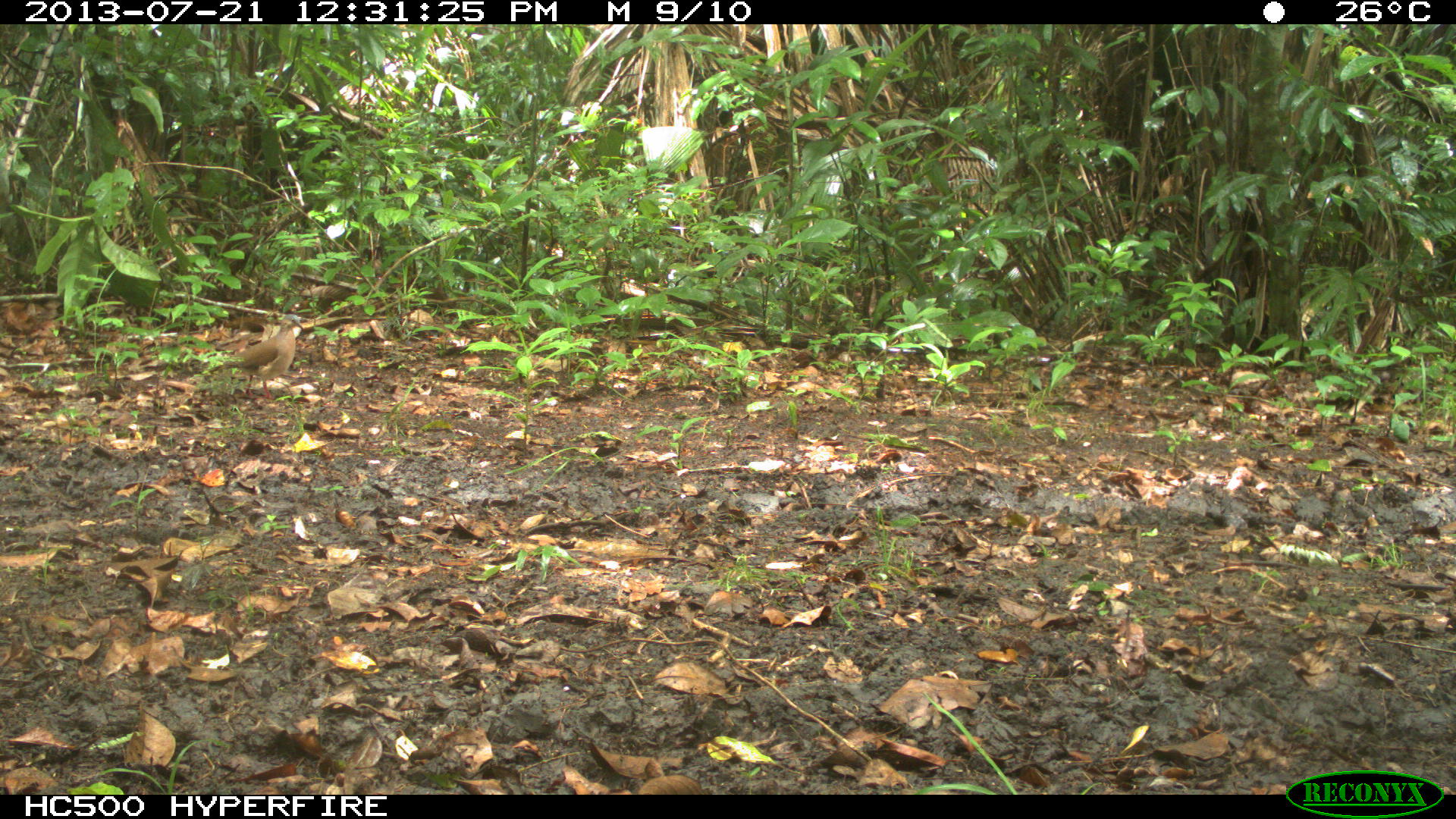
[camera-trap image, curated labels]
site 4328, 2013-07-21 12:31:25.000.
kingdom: Animalia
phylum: Chordata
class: Aves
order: Columbiformes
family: Columbidae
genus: Leptotila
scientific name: Leptotila plumbeiceps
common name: gray-headed dove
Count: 2.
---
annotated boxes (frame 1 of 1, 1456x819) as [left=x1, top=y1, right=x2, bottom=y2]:
leptotila plumbeiceps: [left=206, top=313, right=304, bottom=401]